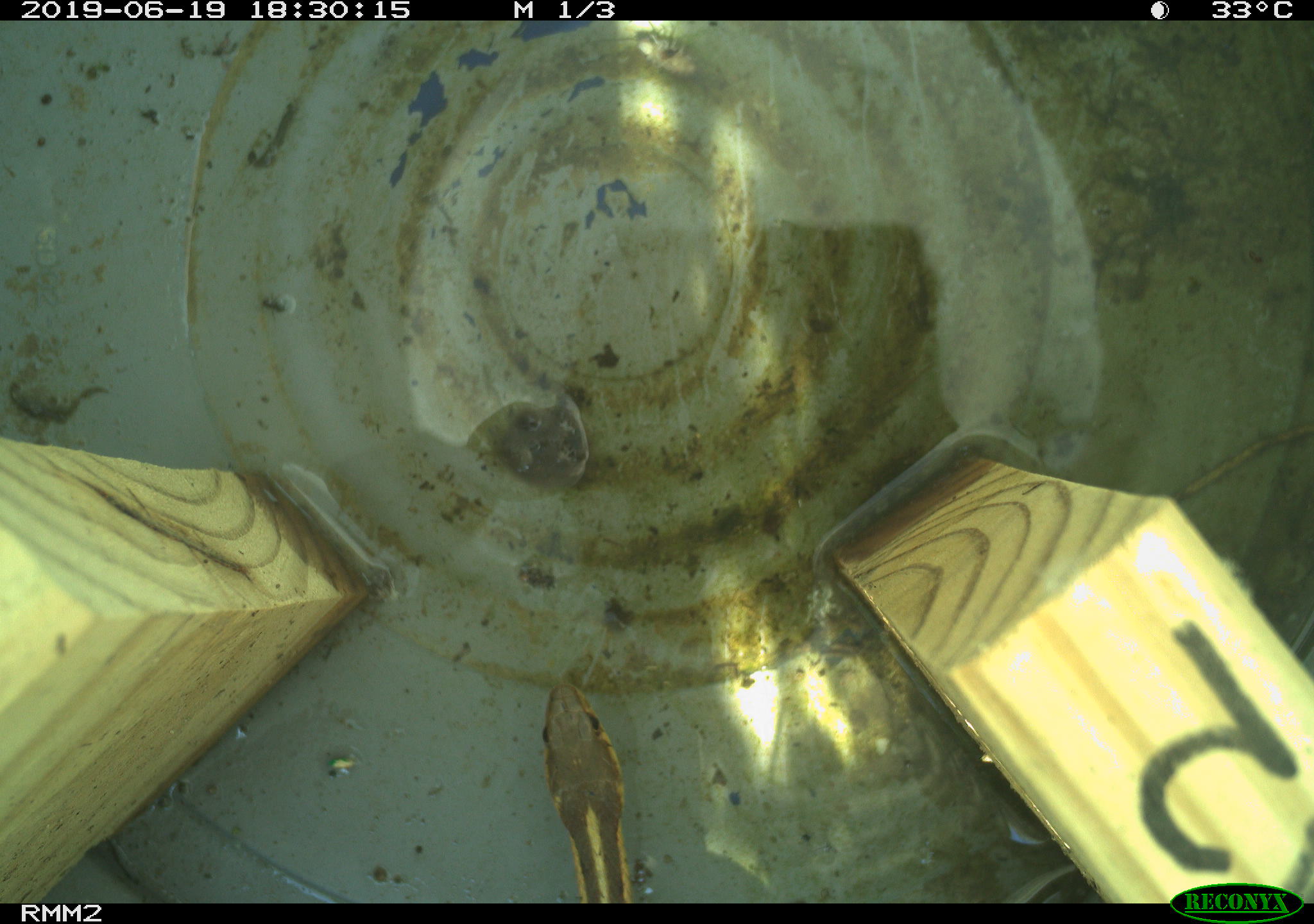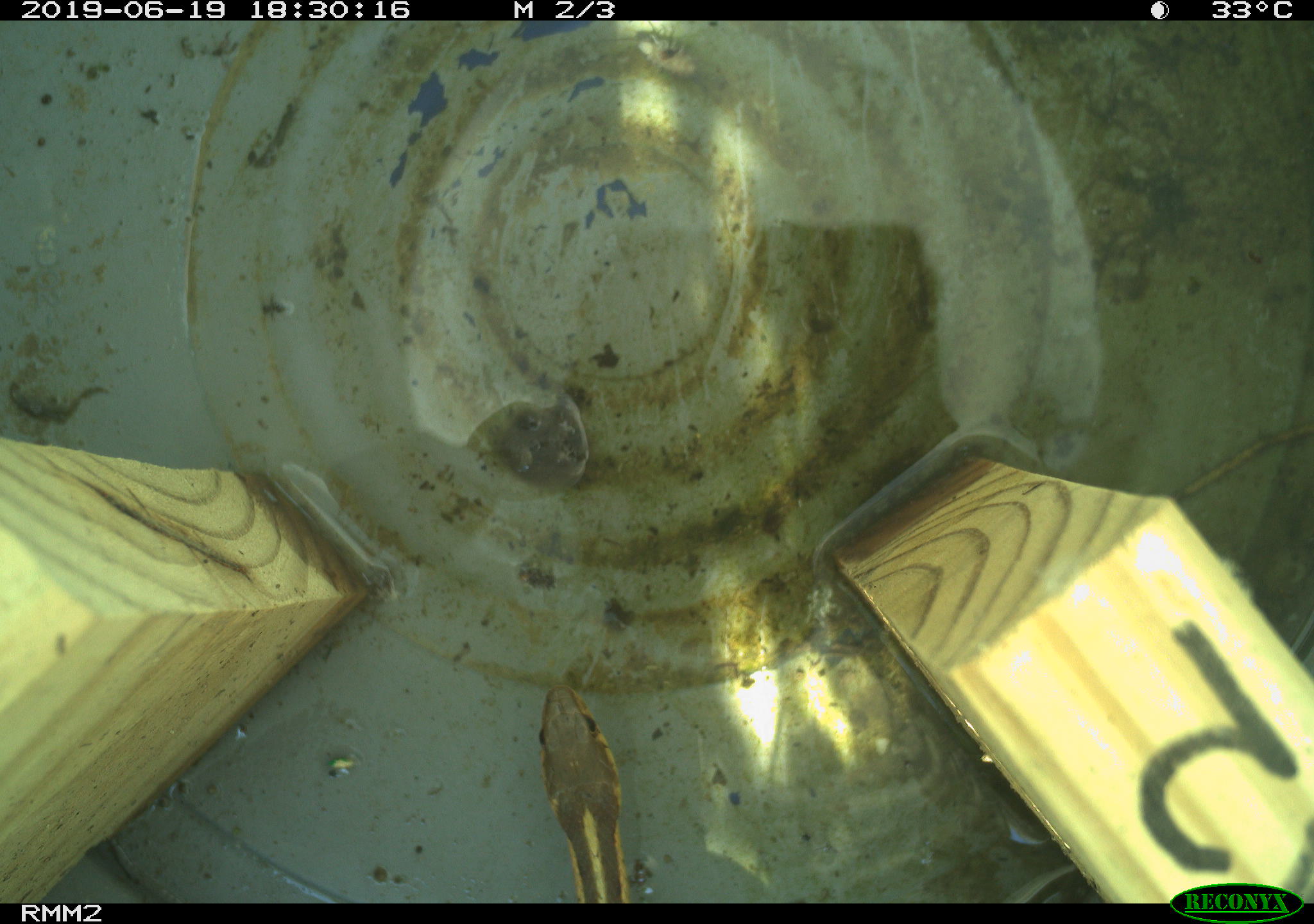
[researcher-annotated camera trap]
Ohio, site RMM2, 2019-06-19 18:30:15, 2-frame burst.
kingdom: Animalia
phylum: Chordata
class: Reptilia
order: Squamata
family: Colubridae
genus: Thamnophis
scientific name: Thamnophis sirtalis sirtalis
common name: eastern gartersnake